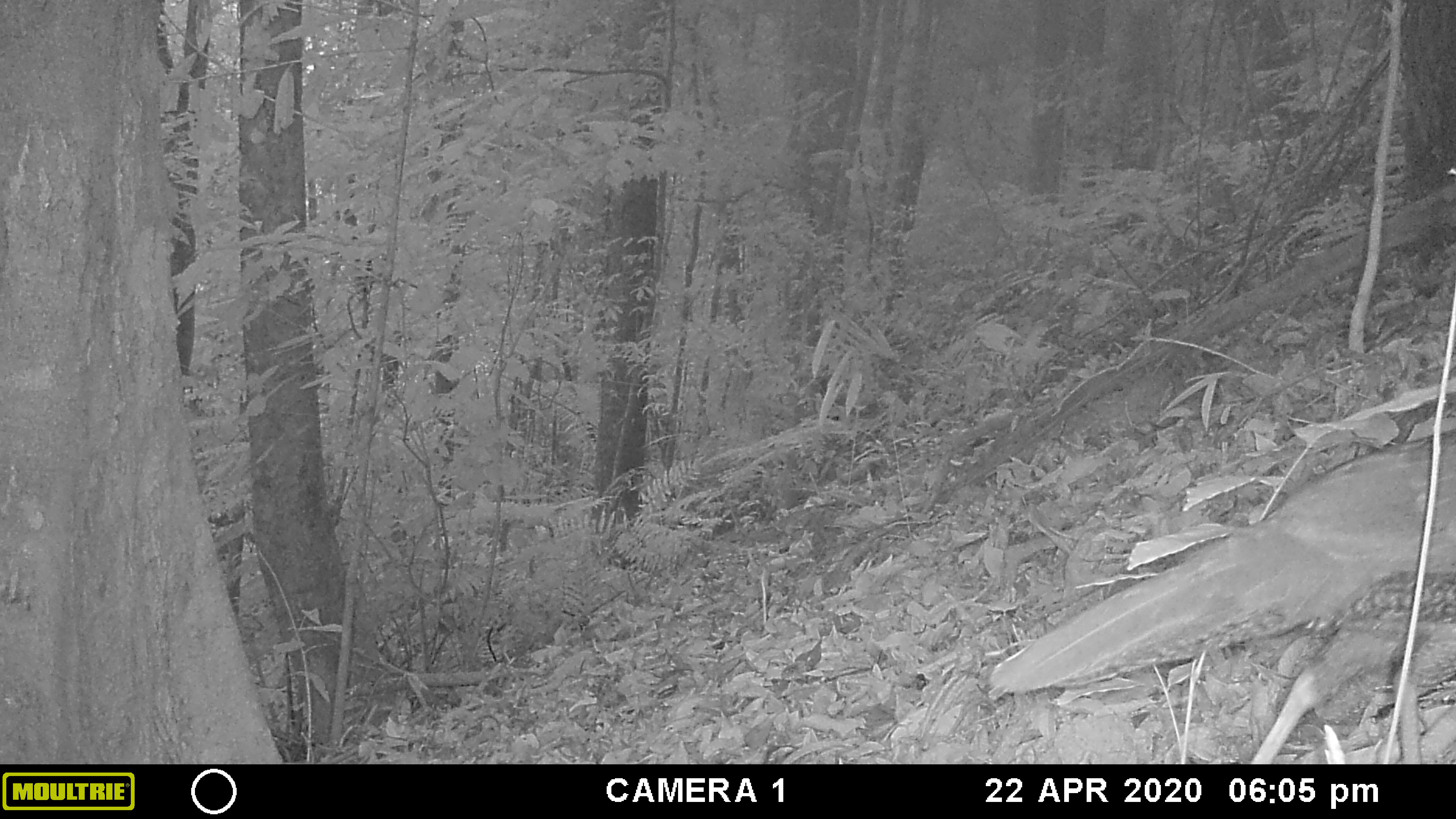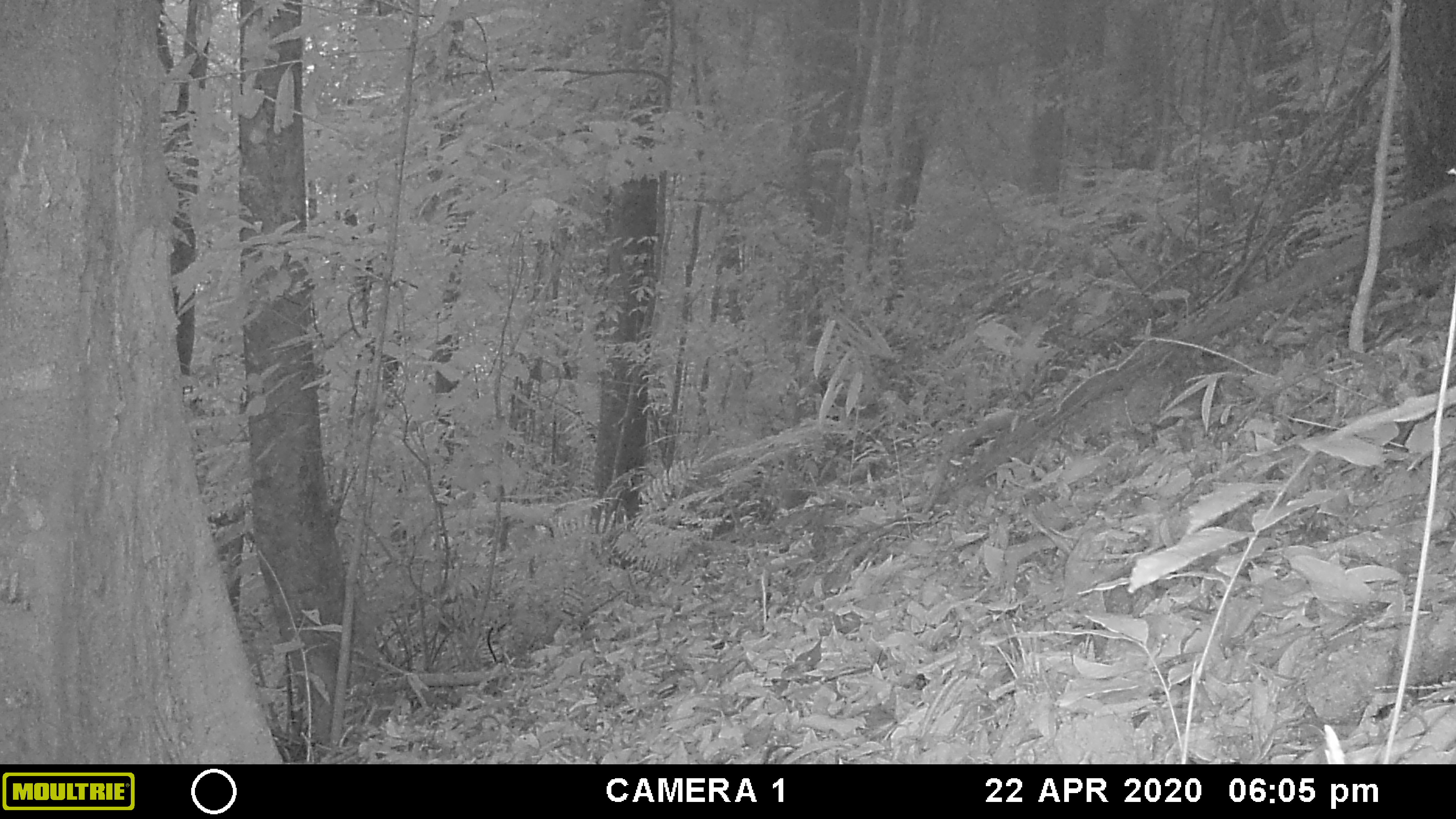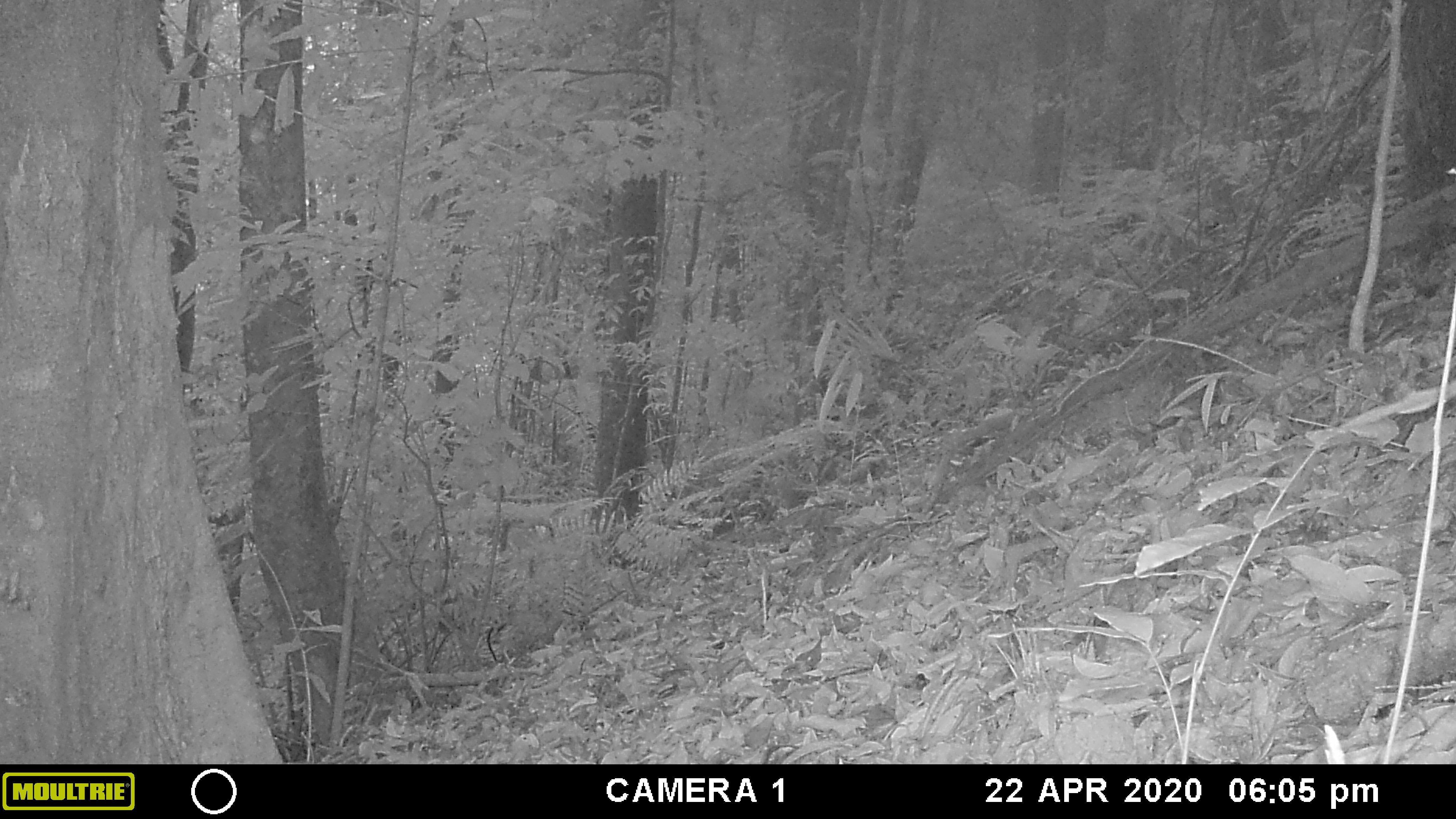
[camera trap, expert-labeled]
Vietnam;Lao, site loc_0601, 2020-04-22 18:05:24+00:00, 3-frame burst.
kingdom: Animalia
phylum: Chordata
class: Aves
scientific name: Aves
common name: bird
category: unidentified bird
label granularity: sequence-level